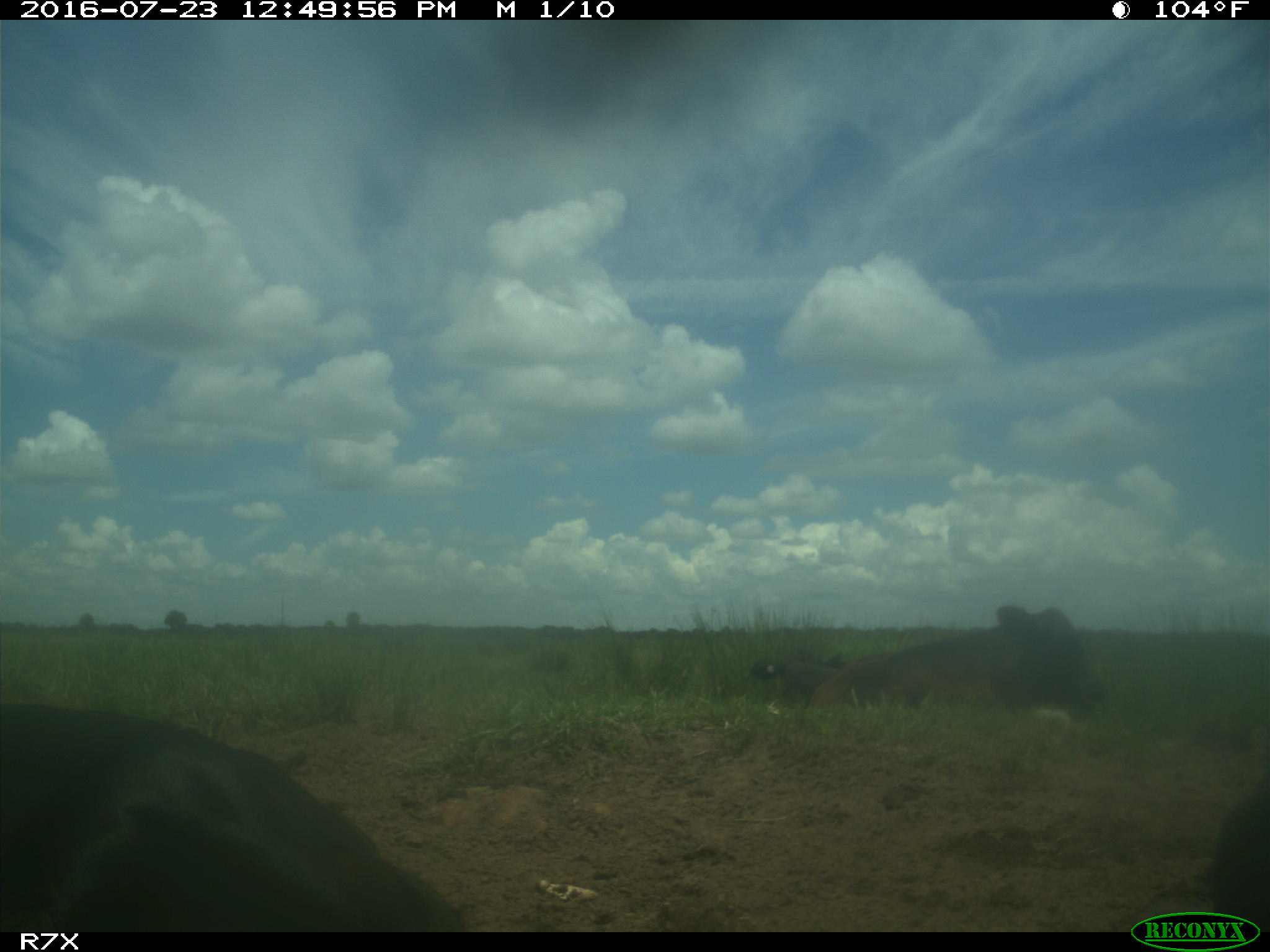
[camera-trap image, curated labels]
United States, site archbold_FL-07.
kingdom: Animalia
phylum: Chordata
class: Mammalia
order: Artiodactyla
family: Bovidae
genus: Bos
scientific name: Bos taurus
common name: domestic cow